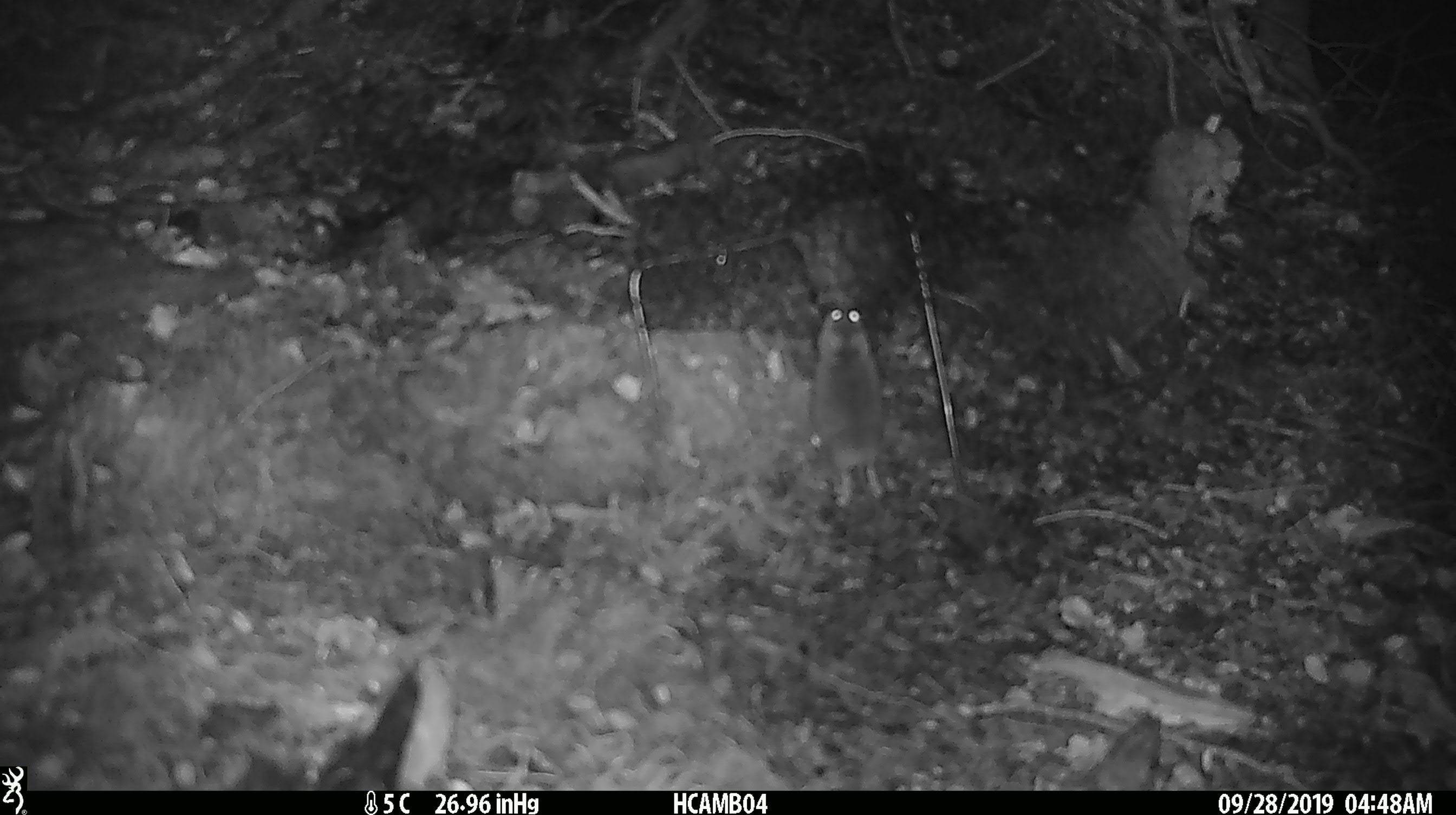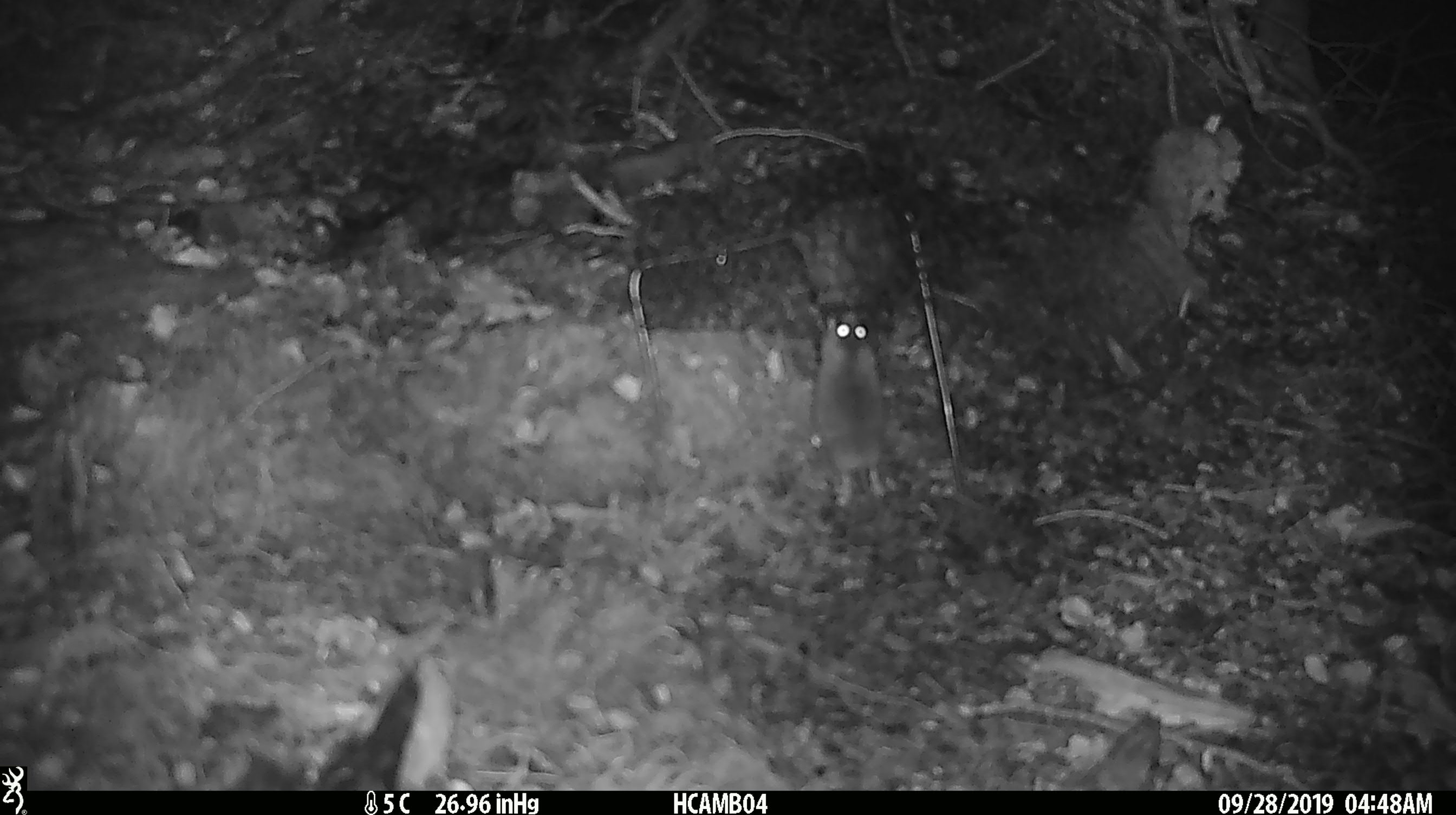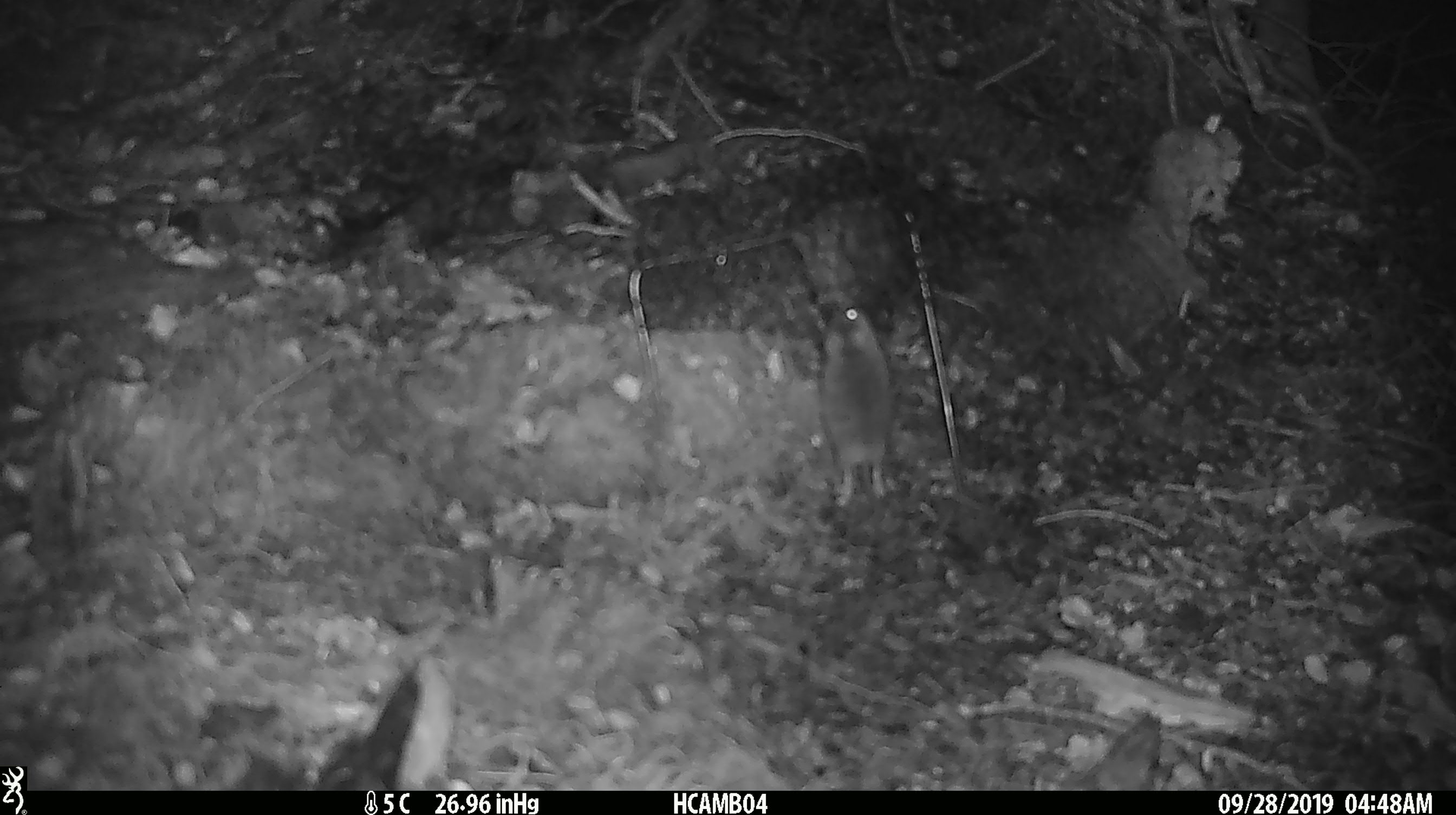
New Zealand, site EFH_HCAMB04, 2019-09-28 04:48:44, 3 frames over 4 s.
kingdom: Animalia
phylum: Chordata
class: Mammalia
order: Rodentia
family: Muridae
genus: Mus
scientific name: Mus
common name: mouse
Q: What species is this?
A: Mouse (Mus).